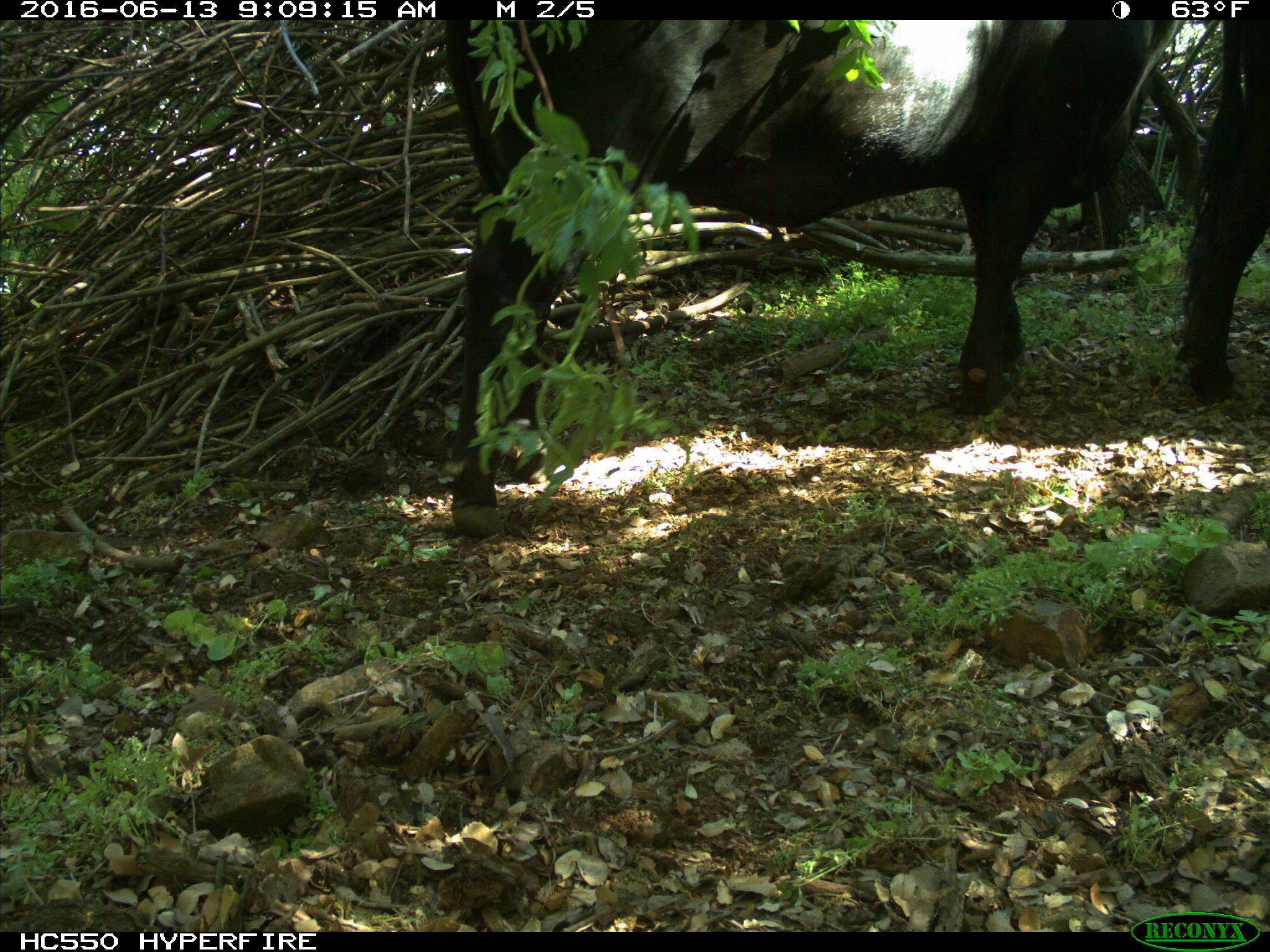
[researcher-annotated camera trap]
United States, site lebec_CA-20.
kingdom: Animalia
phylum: Chordata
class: Mammalia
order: Artiodactyla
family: Bovidae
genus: Bos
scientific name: Bos taurus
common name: domestic cow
Bos taurus (domestic cow).